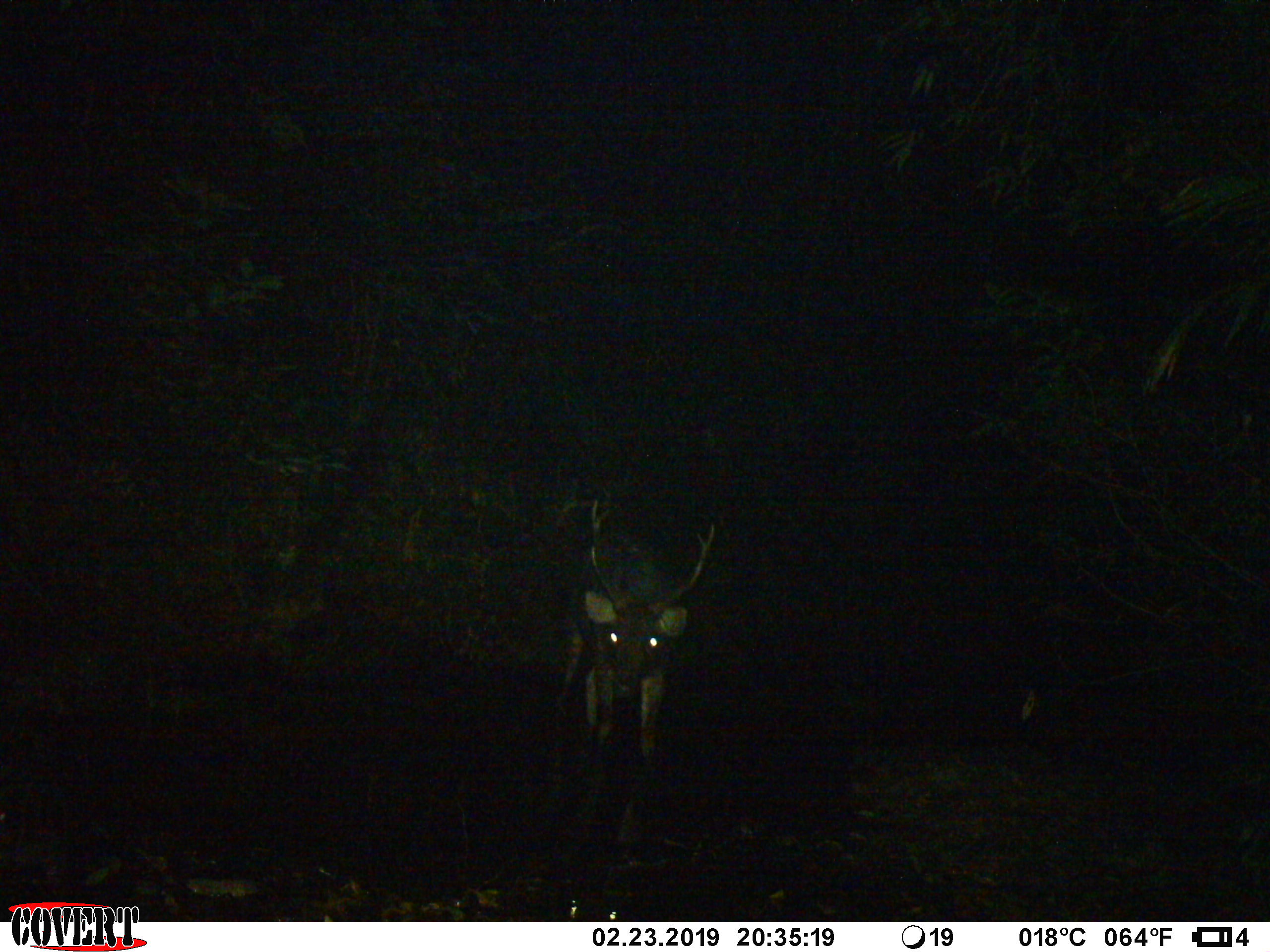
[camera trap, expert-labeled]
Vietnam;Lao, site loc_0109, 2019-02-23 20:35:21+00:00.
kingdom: Animalia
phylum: Chordata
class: Mammalia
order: Artiodactyla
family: Cervidae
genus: Rusa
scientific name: Rusa unicolor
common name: sambar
Sambar (Rusa unicolor). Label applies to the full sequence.